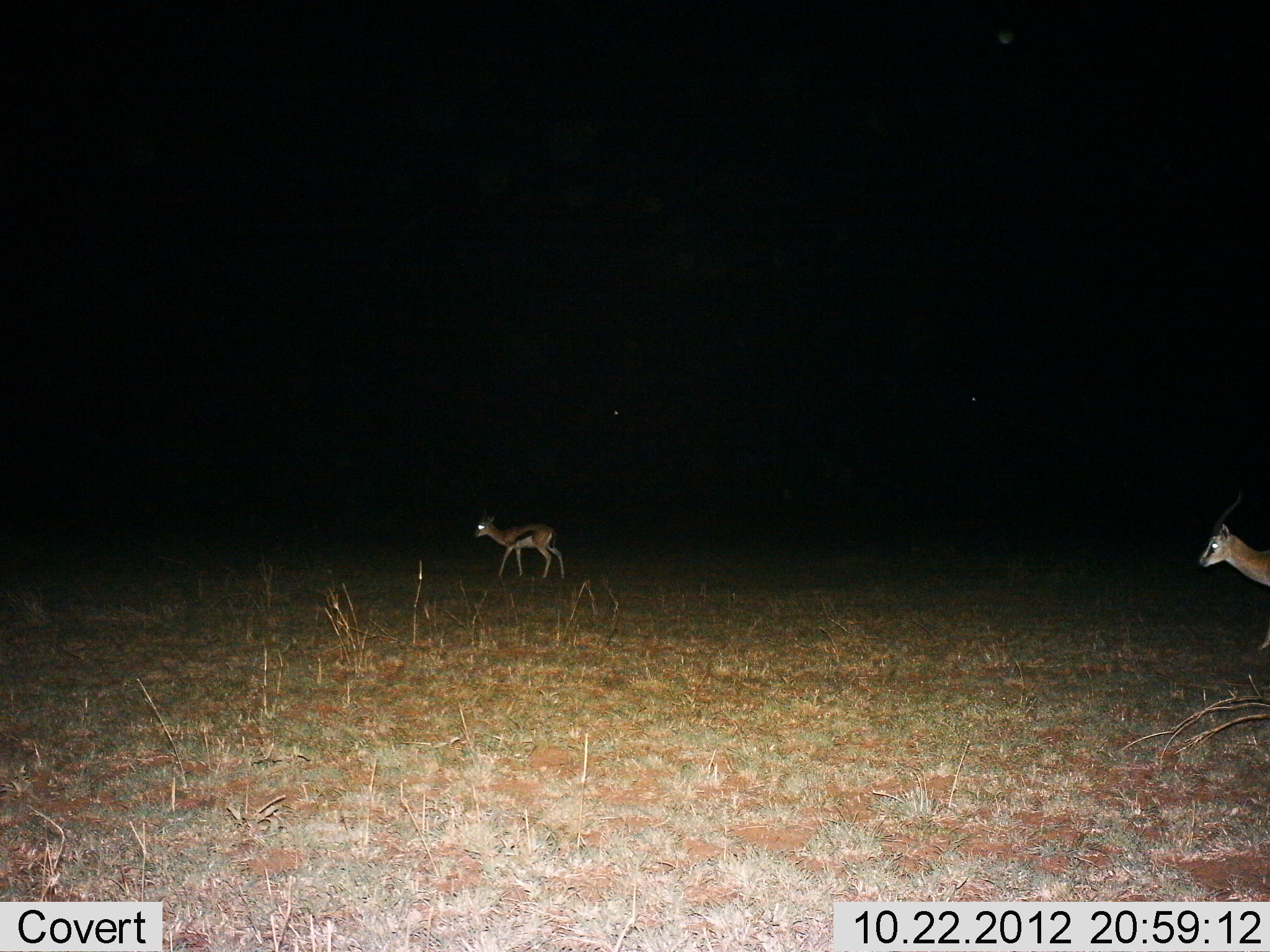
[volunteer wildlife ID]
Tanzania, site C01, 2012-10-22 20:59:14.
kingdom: Animalia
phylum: Chordata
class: Mammalia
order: Artiodactyla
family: Bovidae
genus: Eudorcas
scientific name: Eudorcas thomsonii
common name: thomson's gazelle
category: gazellethomsons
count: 2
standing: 20%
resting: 0%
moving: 90%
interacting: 0%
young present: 10%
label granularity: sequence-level